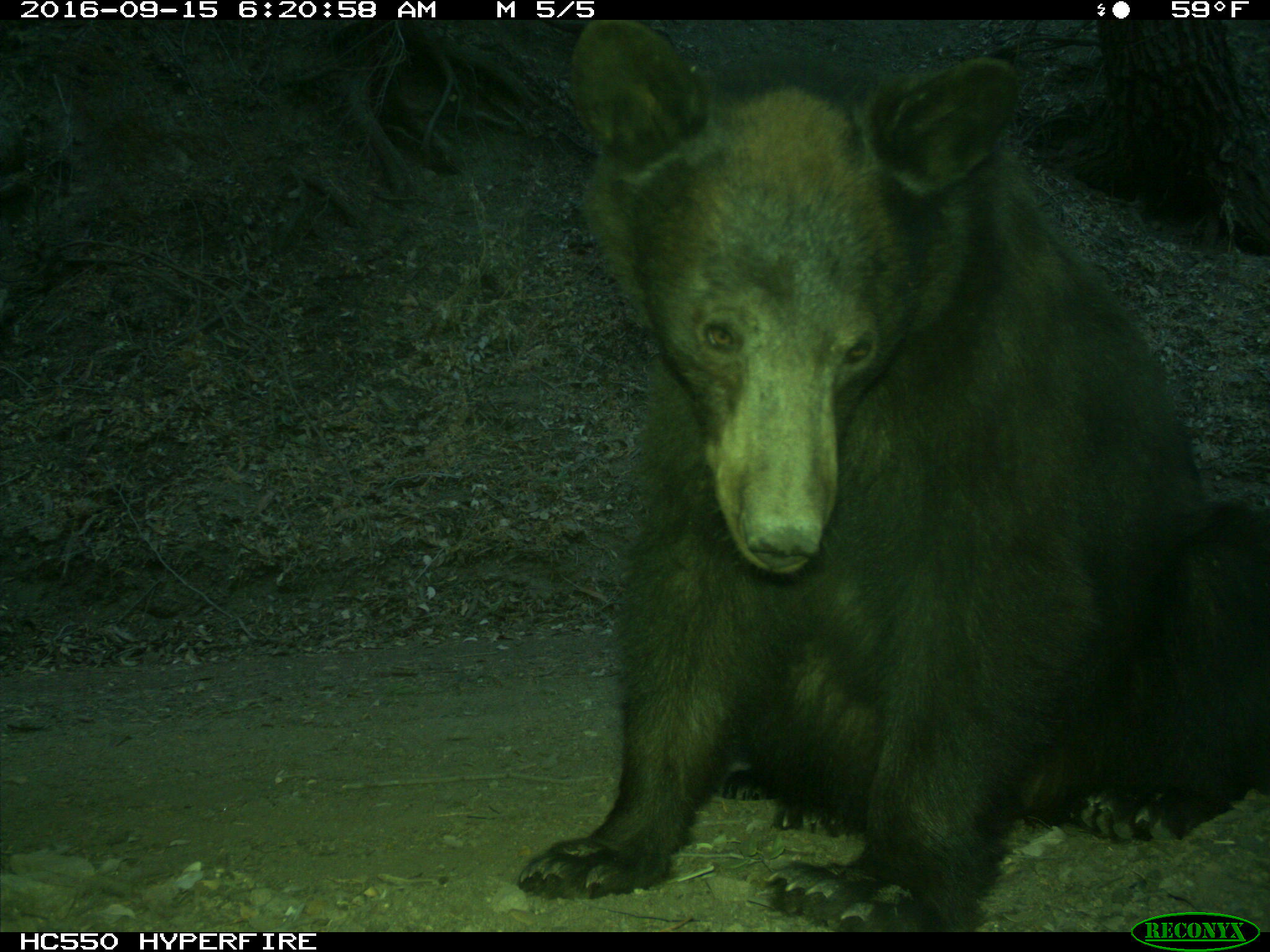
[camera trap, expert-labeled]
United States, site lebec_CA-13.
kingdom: Animalia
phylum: Chordata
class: Mammalia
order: Carnivora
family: Ursidae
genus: Ursus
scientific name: Ursus americanus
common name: american black bear